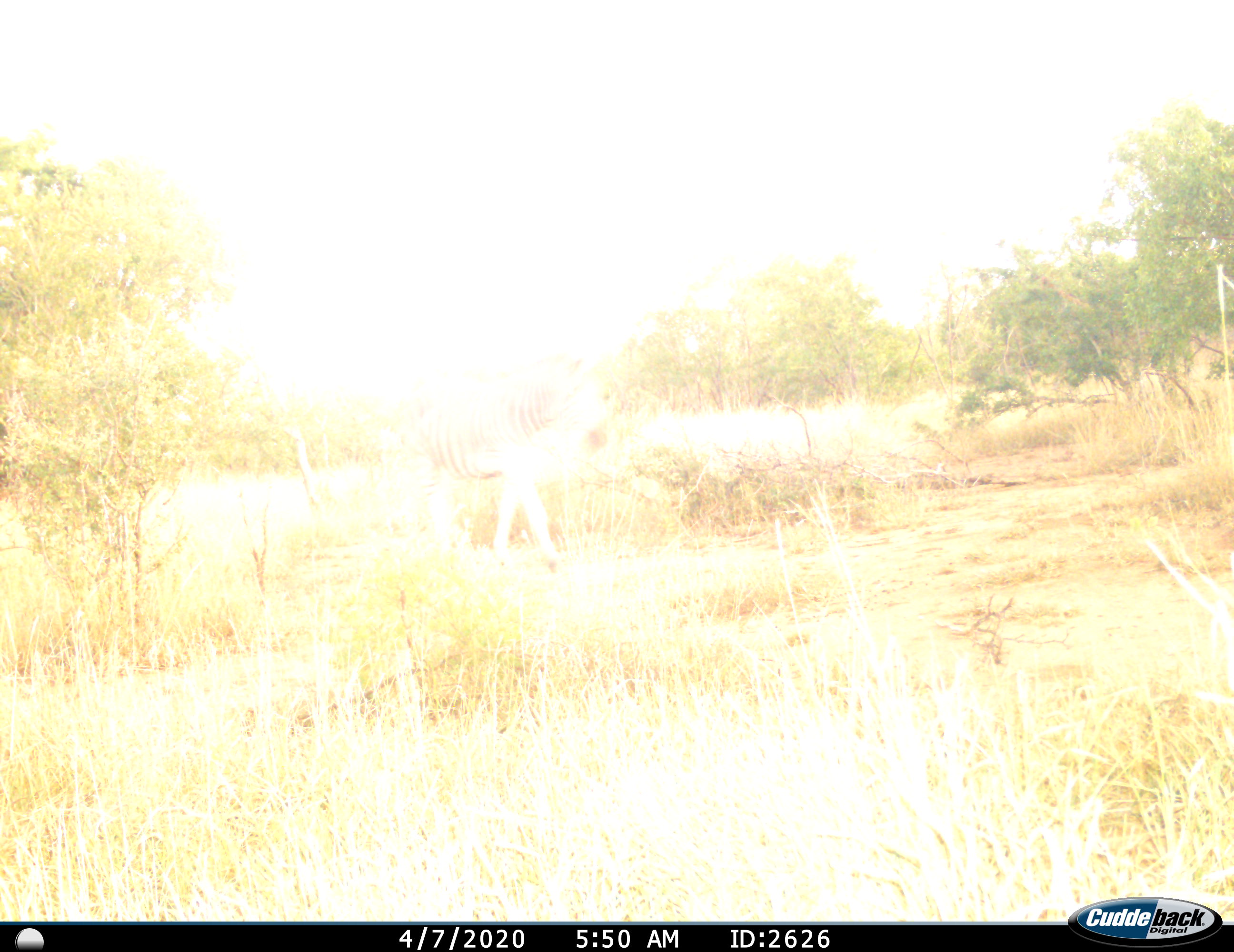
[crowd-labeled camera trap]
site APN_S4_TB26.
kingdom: Animalia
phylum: Chordata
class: Mammalia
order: Perissodactyla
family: Equidae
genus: Equus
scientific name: Equus quagga burchellii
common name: burchell's zebra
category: zebraburchells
Zebraburchells (burchell's zebra) (Equus quagga burchellii), count 1. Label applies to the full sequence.